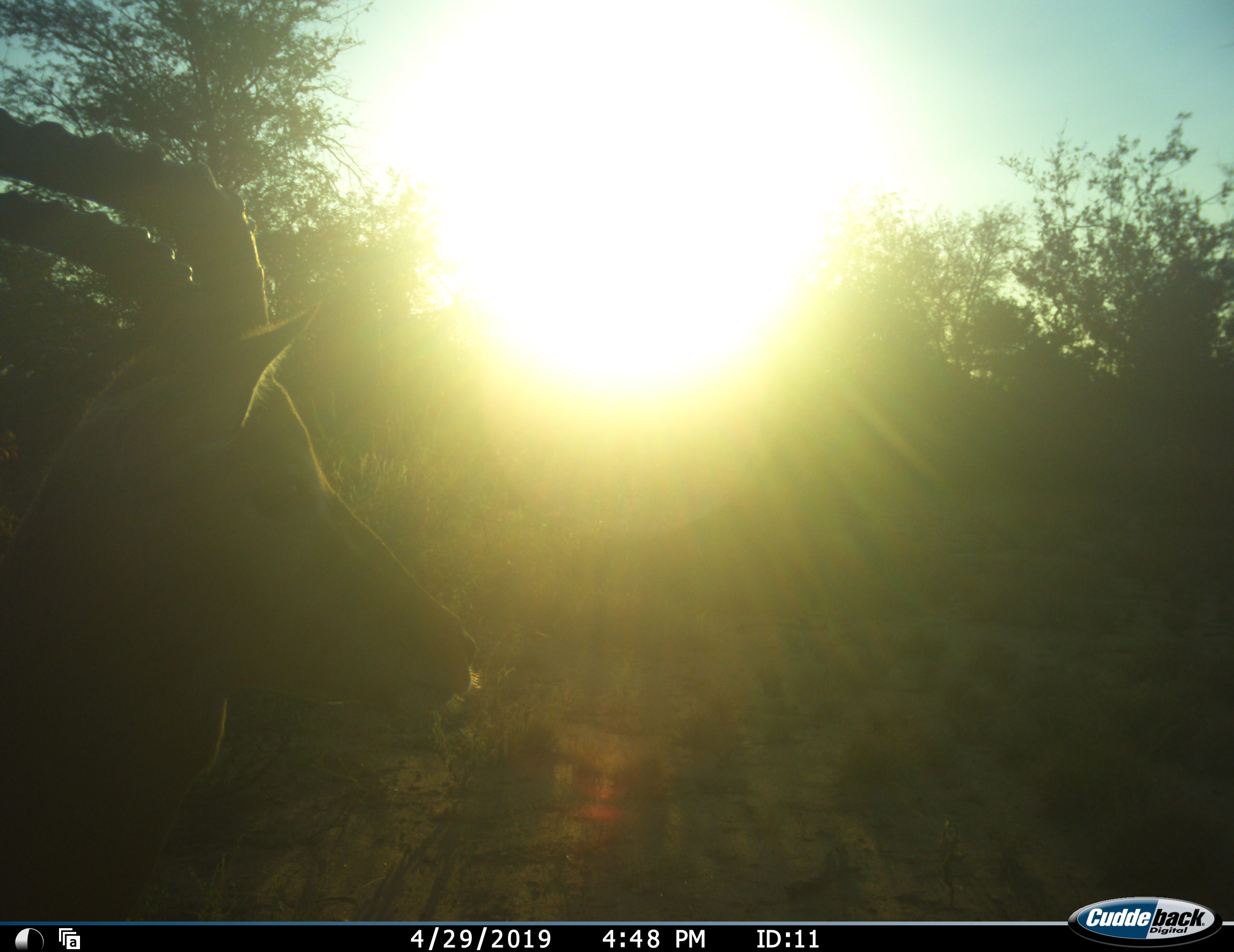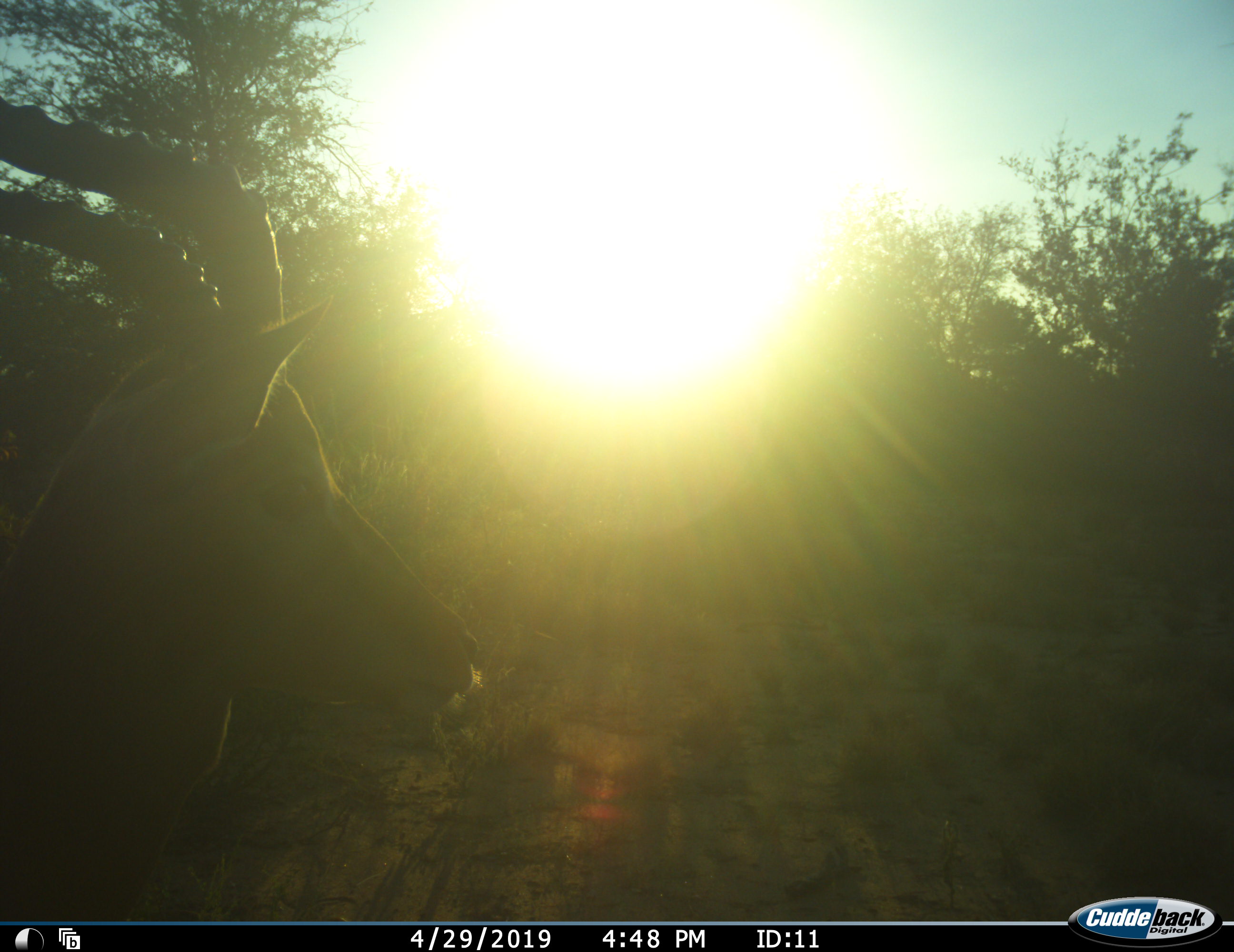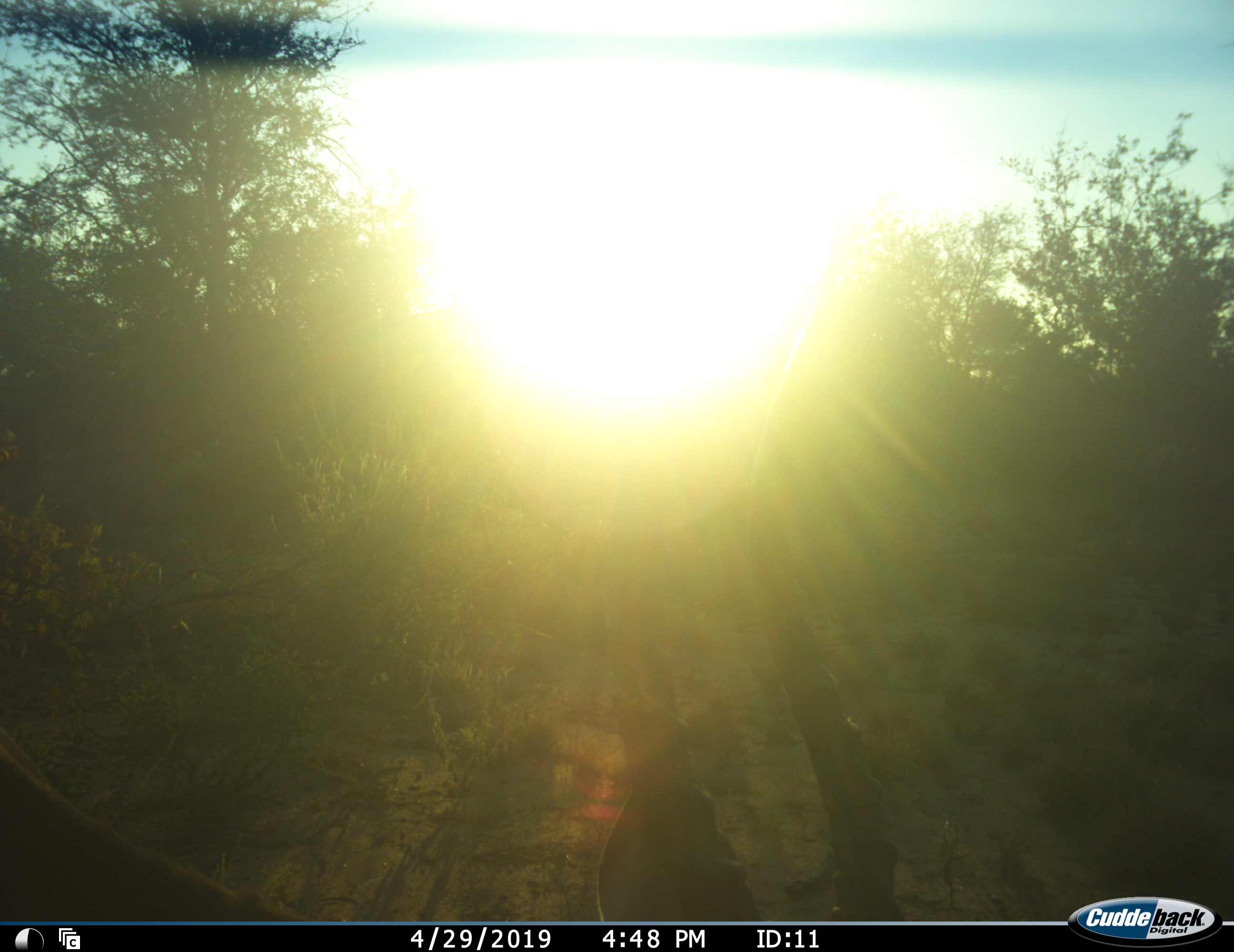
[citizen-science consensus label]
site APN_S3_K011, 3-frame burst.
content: unidentified animal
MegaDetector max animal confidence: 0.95